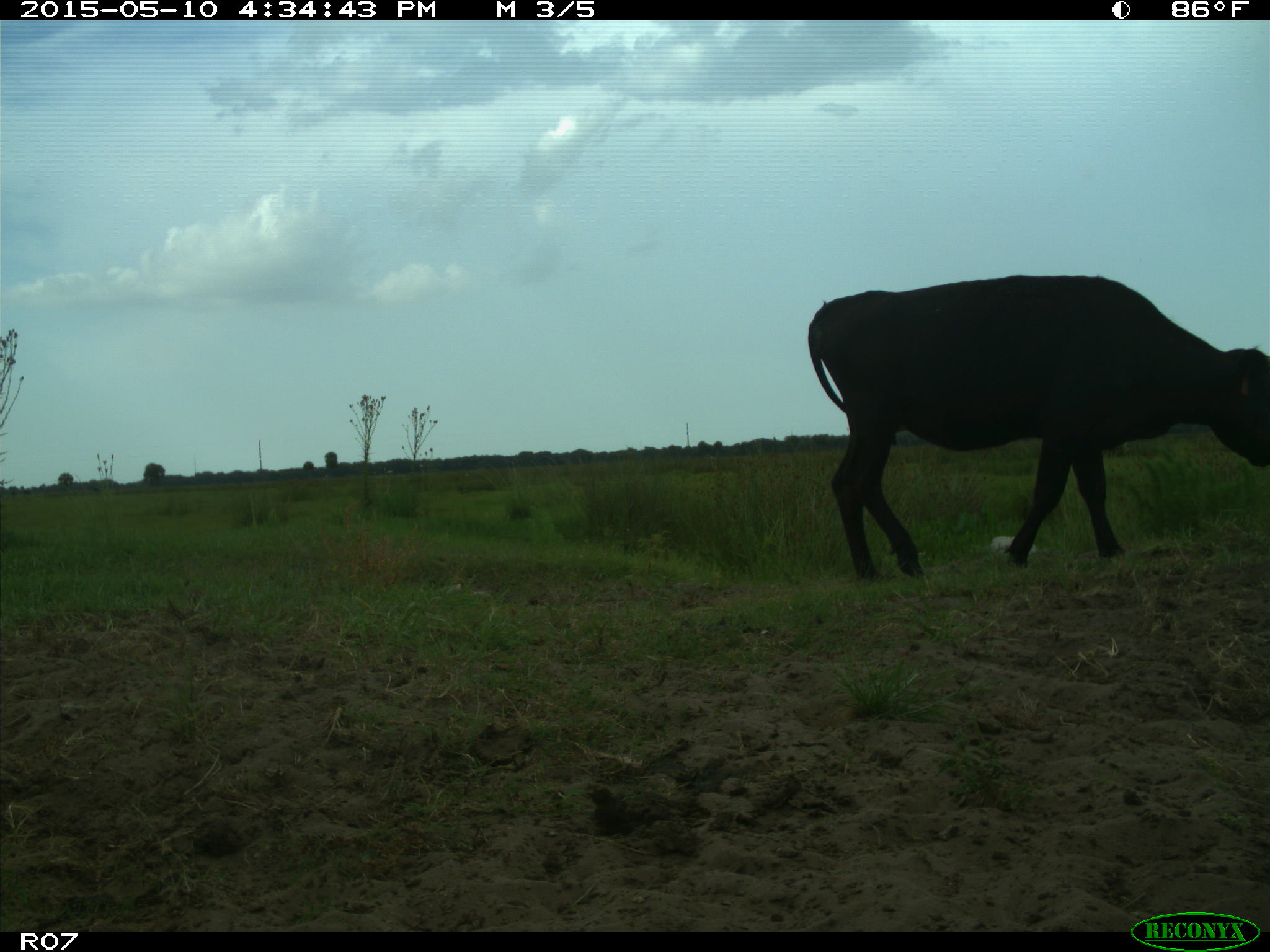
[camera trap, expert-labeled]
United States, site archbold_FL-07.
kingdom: Animalia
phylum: Chordata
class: Mammalia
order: Artiodactyla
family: Bovidae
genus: Bos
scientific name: Bos taurus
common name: domestic cow